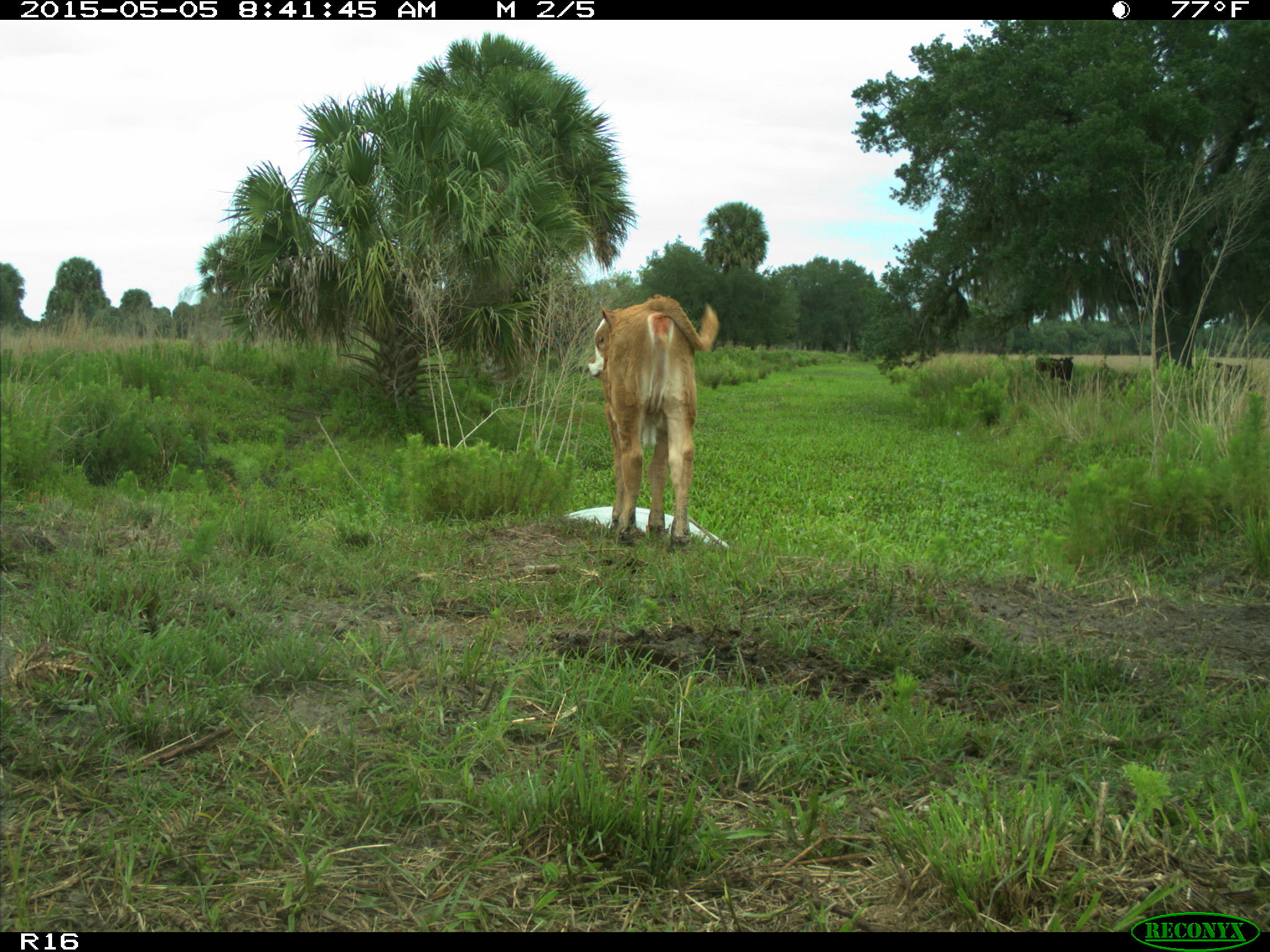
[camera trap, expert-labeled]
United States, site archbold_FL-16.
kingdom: Animalia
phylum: Chordata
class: Mammalia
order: Artiodactyla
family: Bovidae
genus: Bos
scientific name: Bos taurus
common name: domestic cow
Bos taurus (domestic cow).